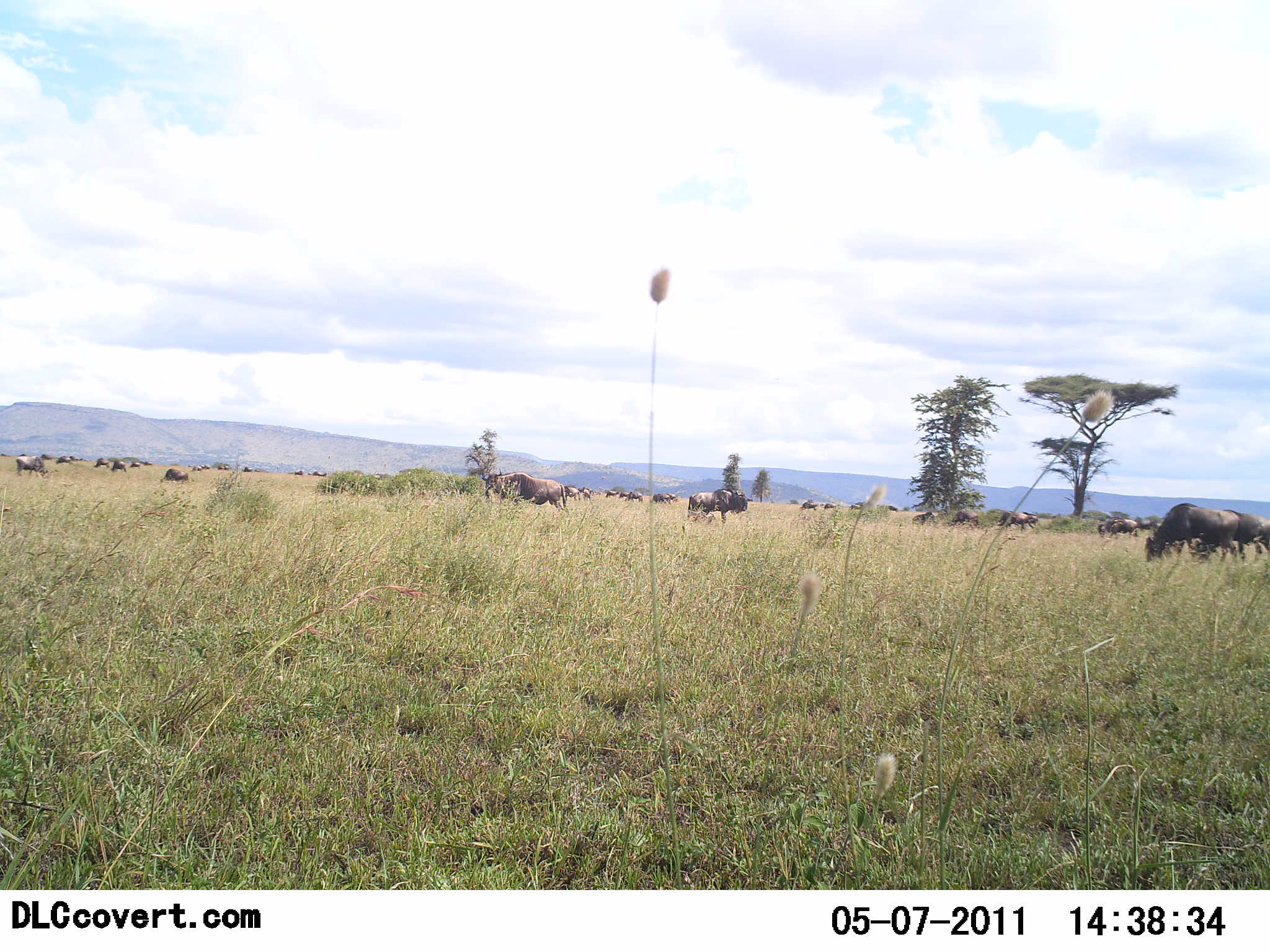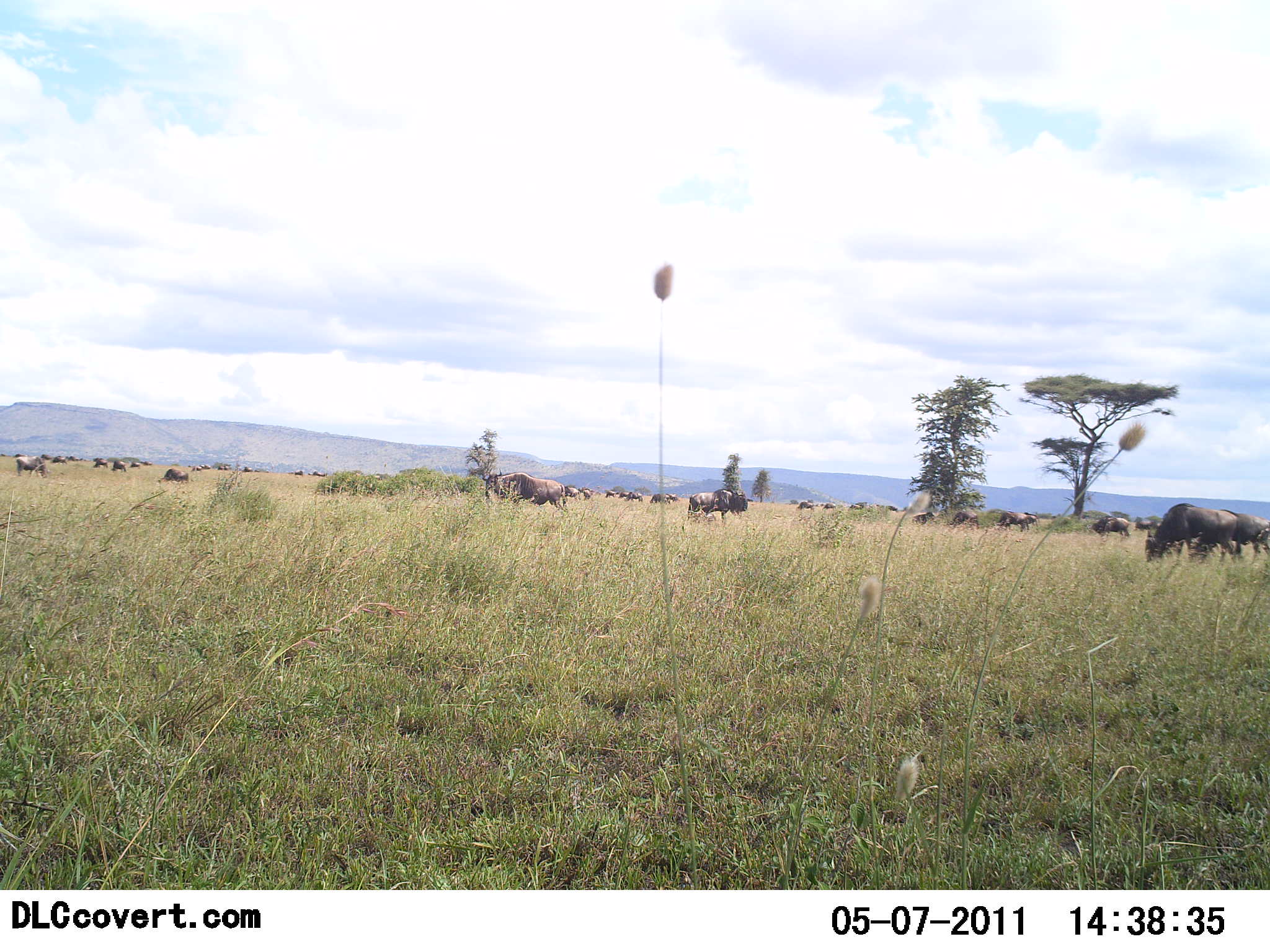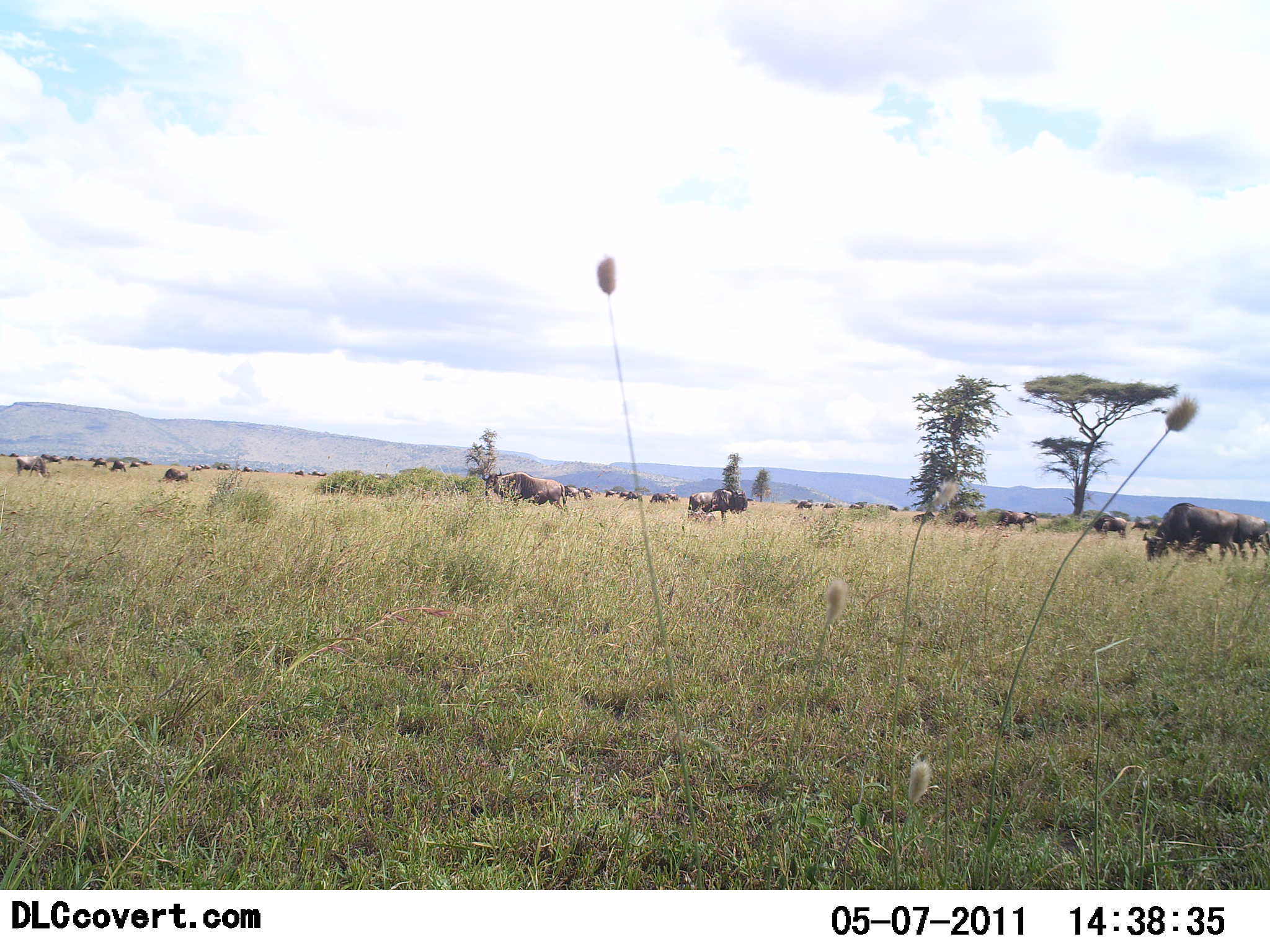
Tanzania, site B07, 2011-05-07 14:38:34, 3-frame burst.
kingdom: Animalia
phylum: Chordata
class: Mammalia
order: Artiodactyla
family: Bovidae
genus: Connochaetes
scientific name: Connochaetes taurinus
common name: blue wildebeest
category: wildebeest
Wildebeest (blue wildebeest) (Connochaetes taurinus), count 11-50. Behavior (volunteer vote fractions): standing 58%, resting 17%, moving 17%, interacting 0%. Young present (vote fraction): 0%. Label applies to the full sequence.